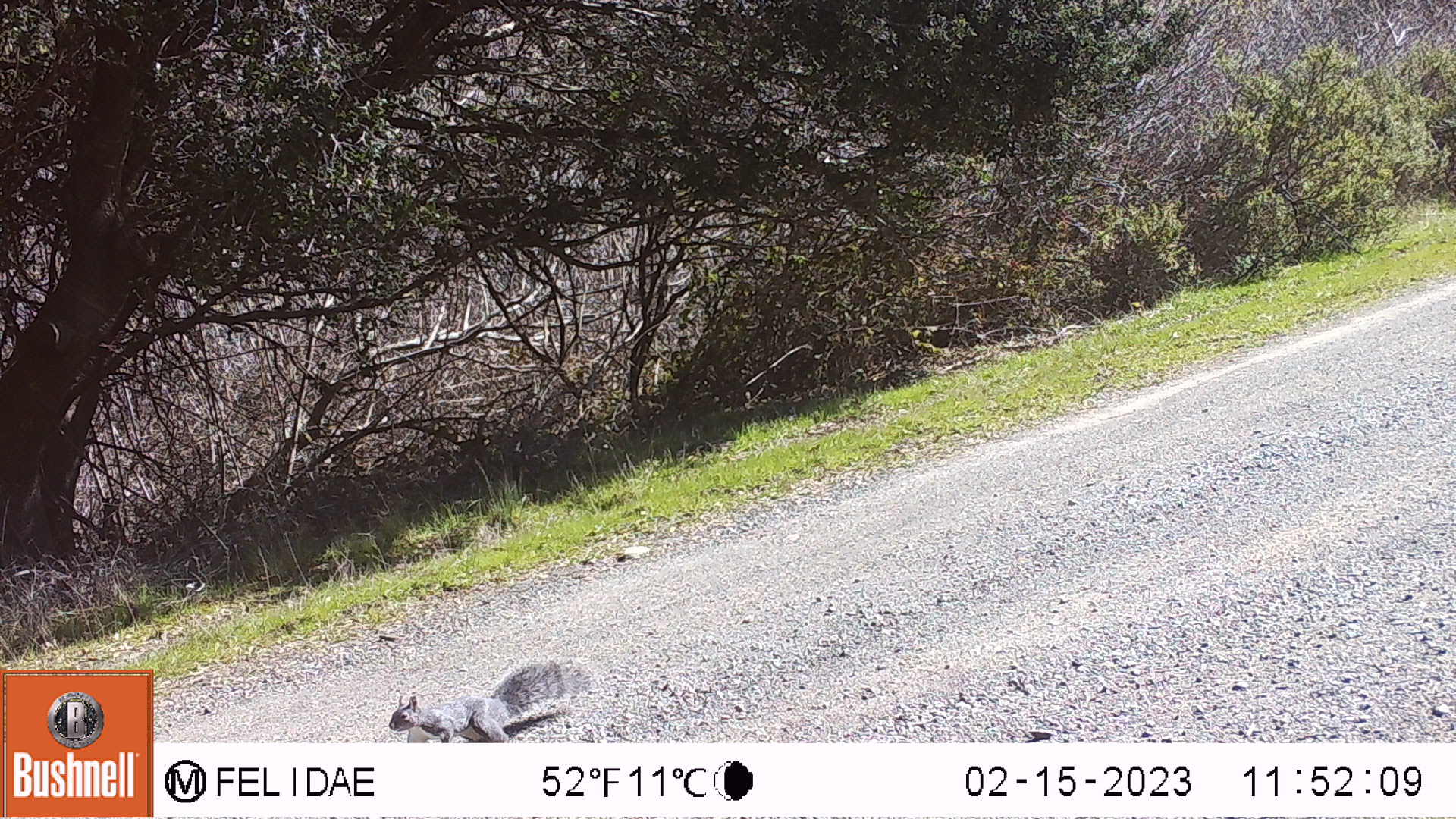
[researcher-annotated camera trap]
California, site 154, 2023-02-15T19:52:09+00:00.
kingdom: Animalia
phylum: Chordata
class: Mammalia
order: Rodentia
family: Sciuridae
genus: Sciurus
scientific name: Sciurus griseus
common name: western gray squirrel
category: western grey squirrel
Western grey squirrel (western gray squirrel) (Sciurus griseus).